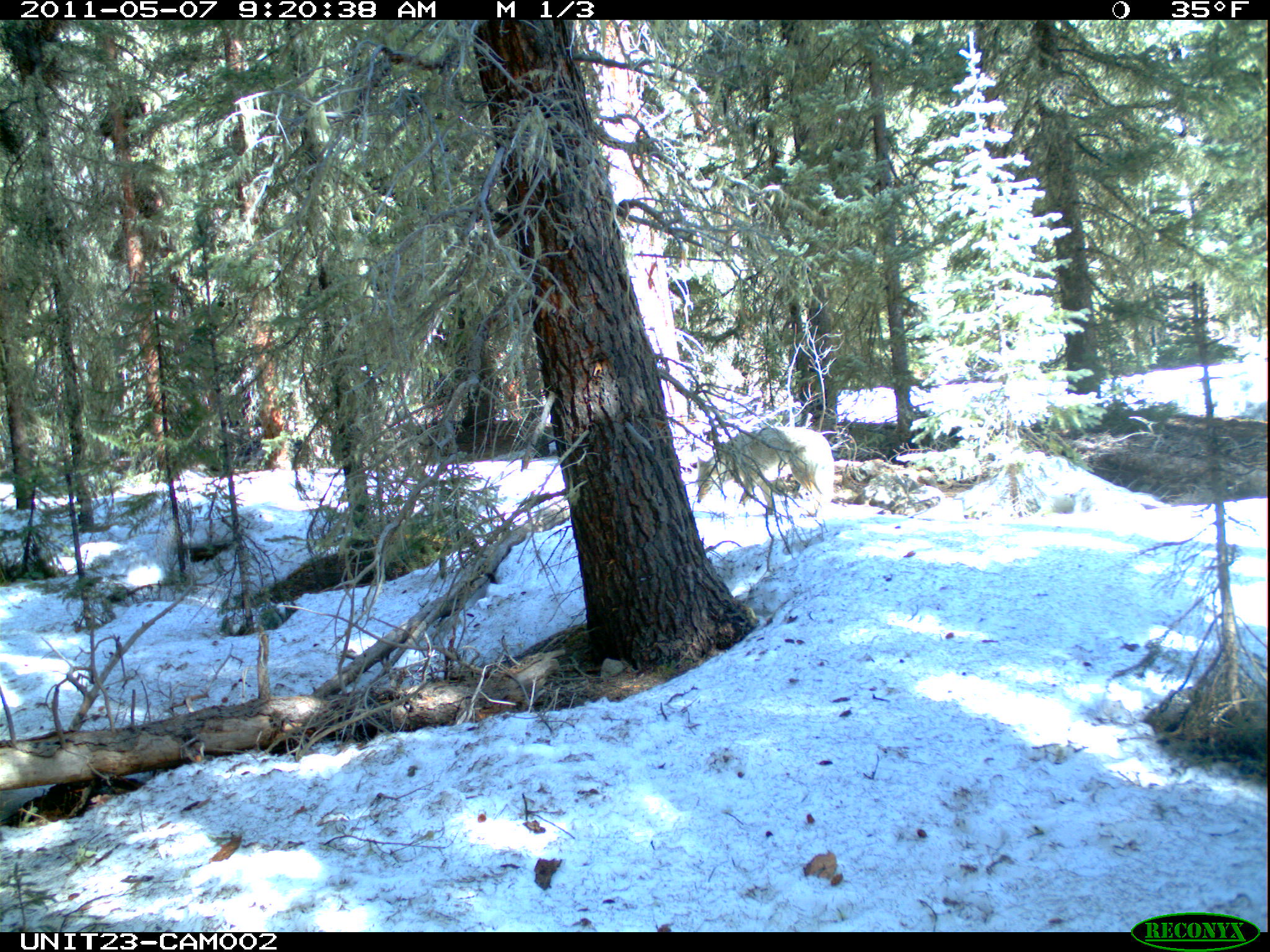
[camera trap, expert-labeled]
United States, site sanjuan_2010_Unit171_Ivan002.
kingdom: Animalia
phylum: Chordata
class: Mammalia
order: Carnivora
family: Canidae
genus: Canis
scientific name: Canis latrans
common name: coyote